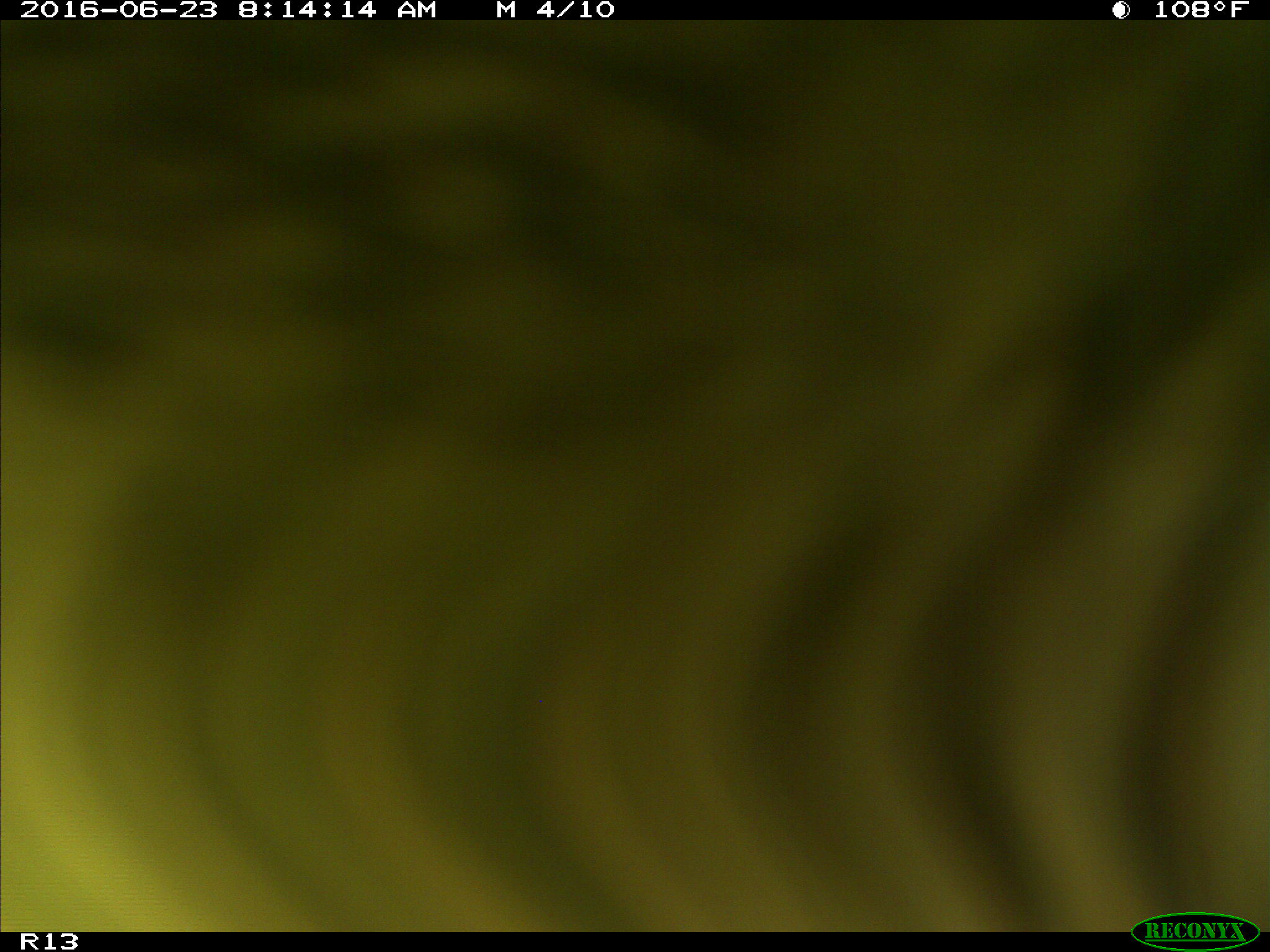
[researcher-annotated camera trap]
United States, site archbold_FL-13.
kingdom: Animalia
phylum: Chordata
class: Mammalia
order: Artiodactyla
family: Bovidae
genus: Bos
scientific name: Bos taurus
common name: domestic cow